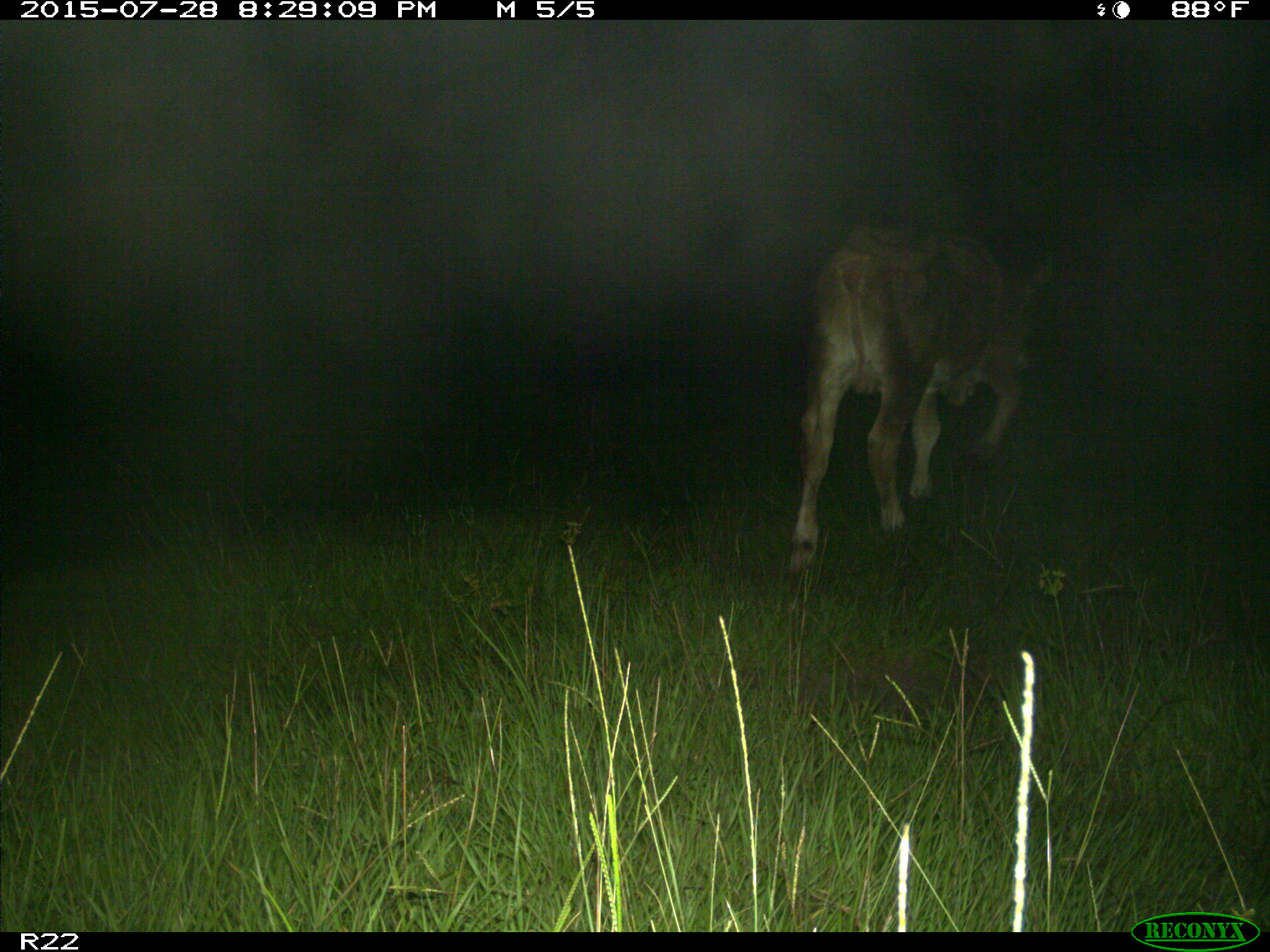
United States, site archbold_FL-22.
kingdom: Animalia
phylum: Chordata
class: Mammalia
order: Artiodactyla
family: Bovidae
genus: Bos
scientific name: Bos taurus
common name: domestic cow